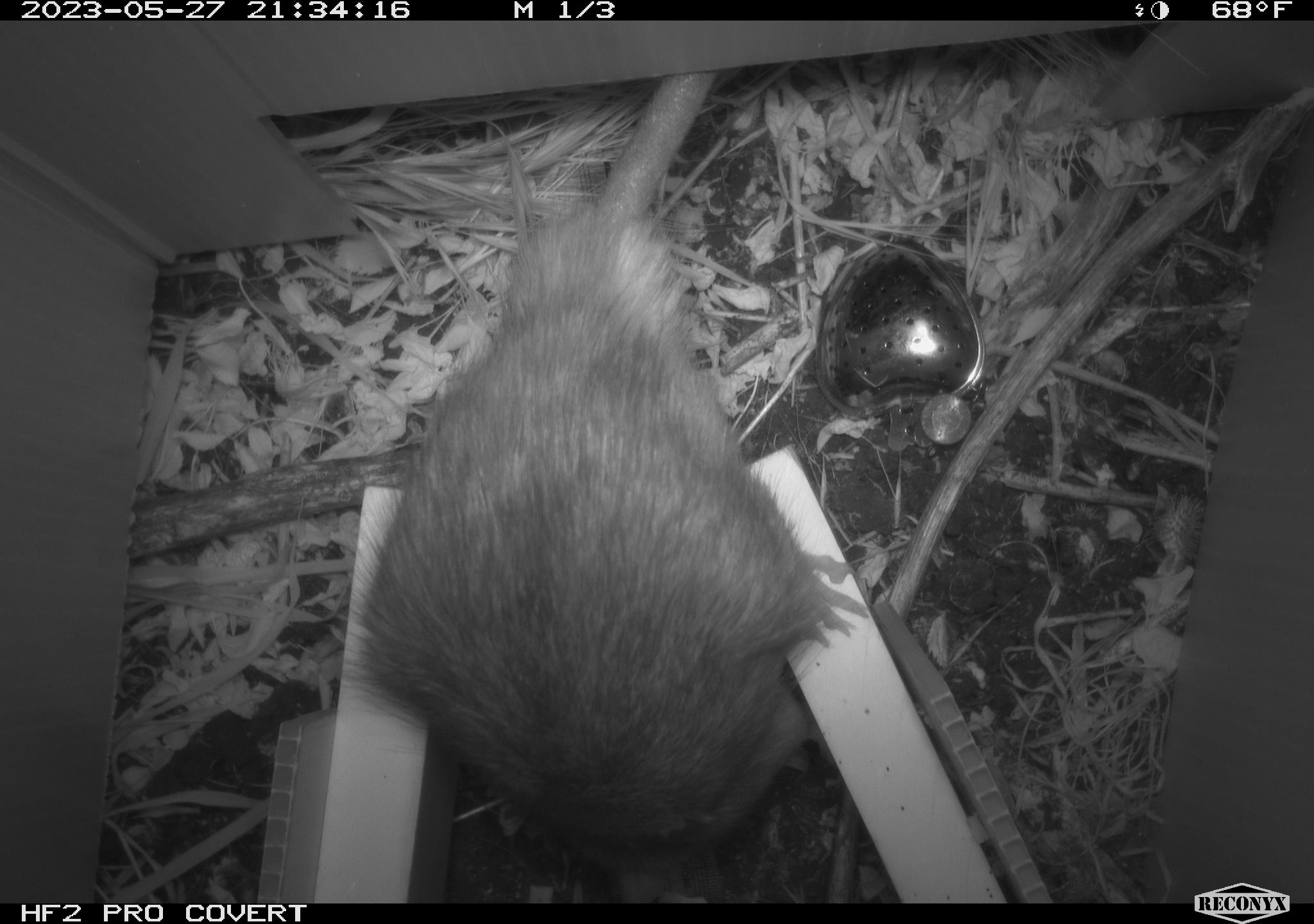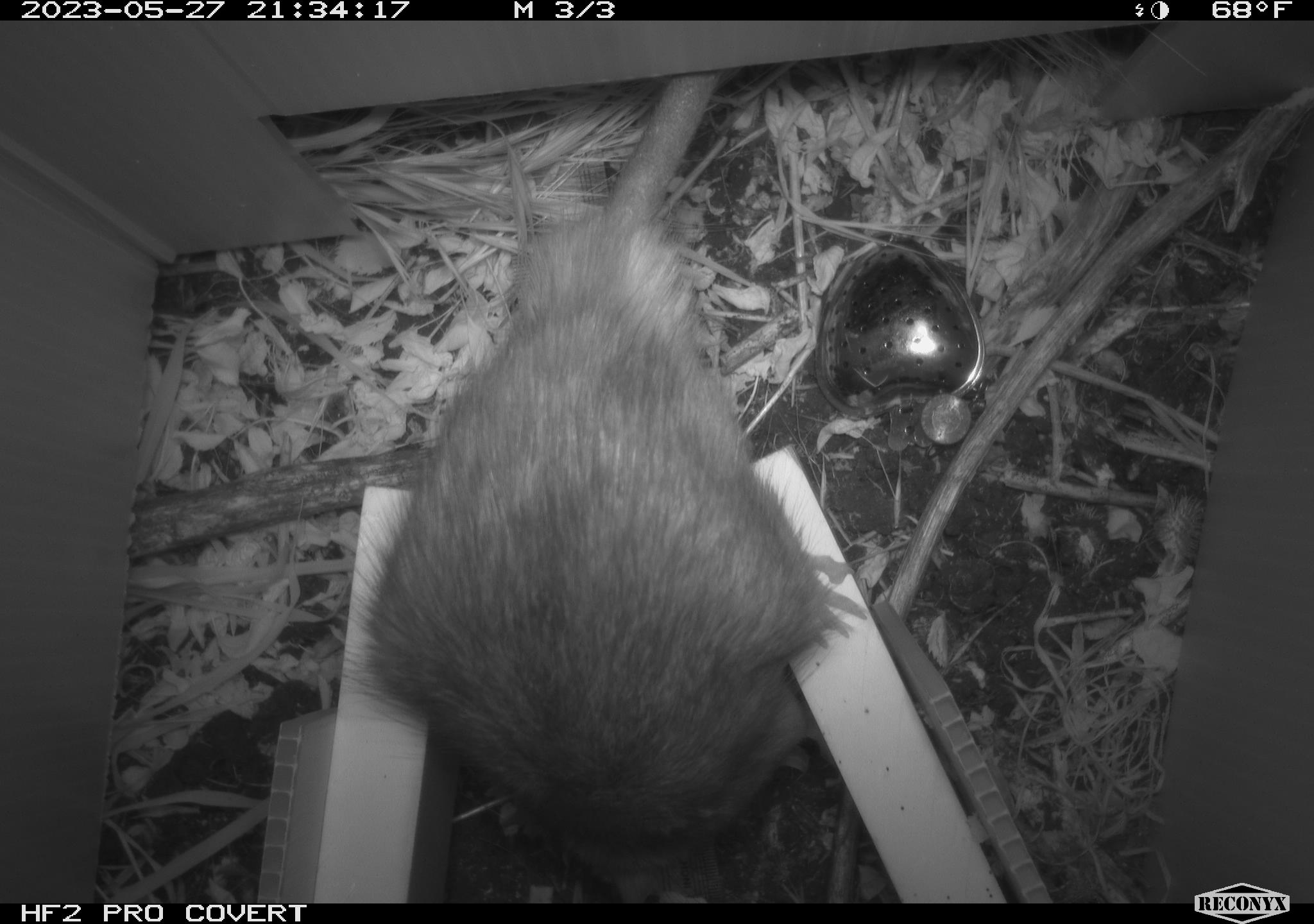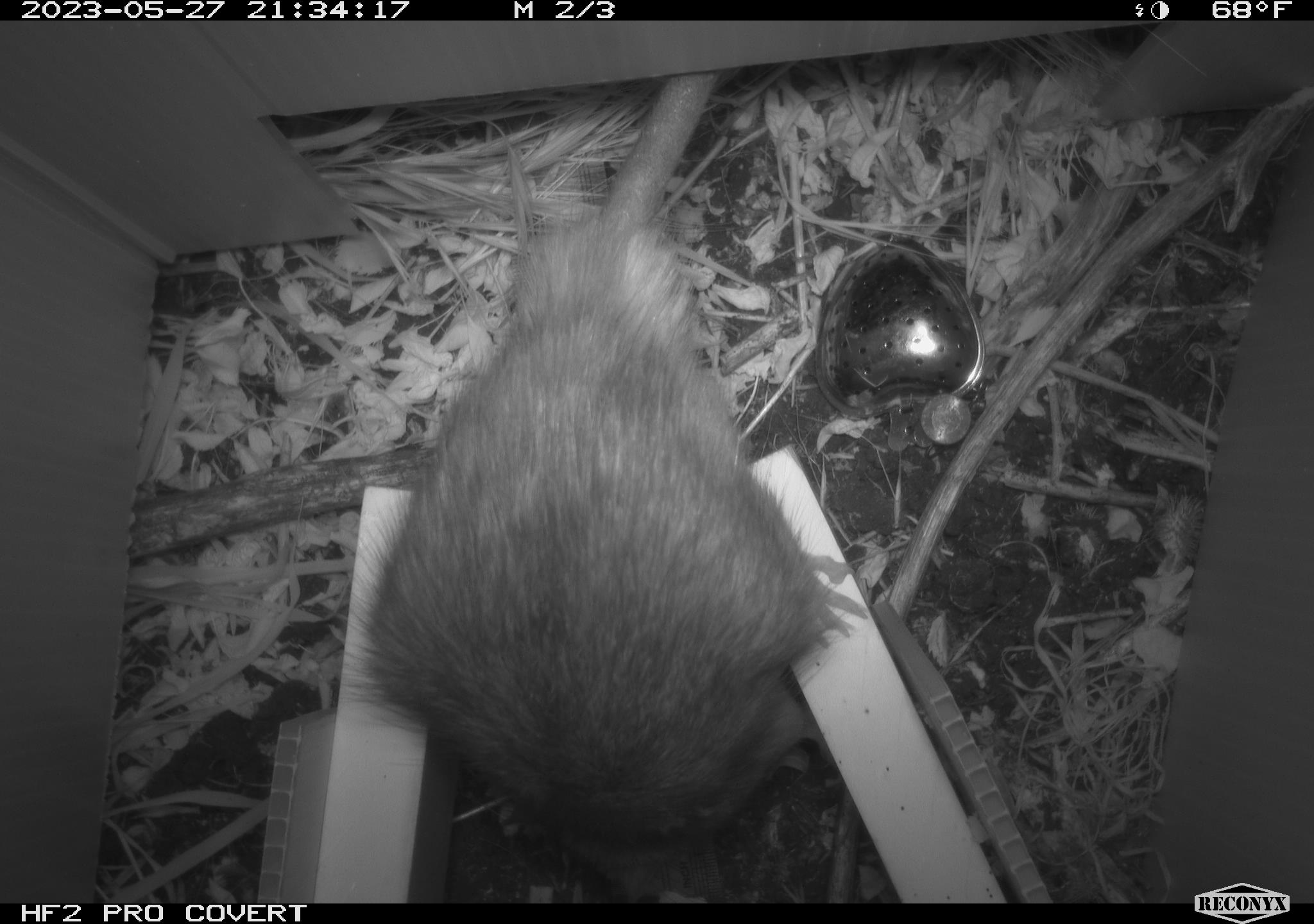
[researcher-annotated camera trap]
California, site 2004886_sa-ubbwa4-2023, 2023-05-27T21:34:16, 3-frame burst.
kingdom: Animalia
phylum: Chordata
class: Mammalia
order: Rodentia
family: Muridae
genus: Rattus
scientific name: Rattus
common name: rat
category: rattus species